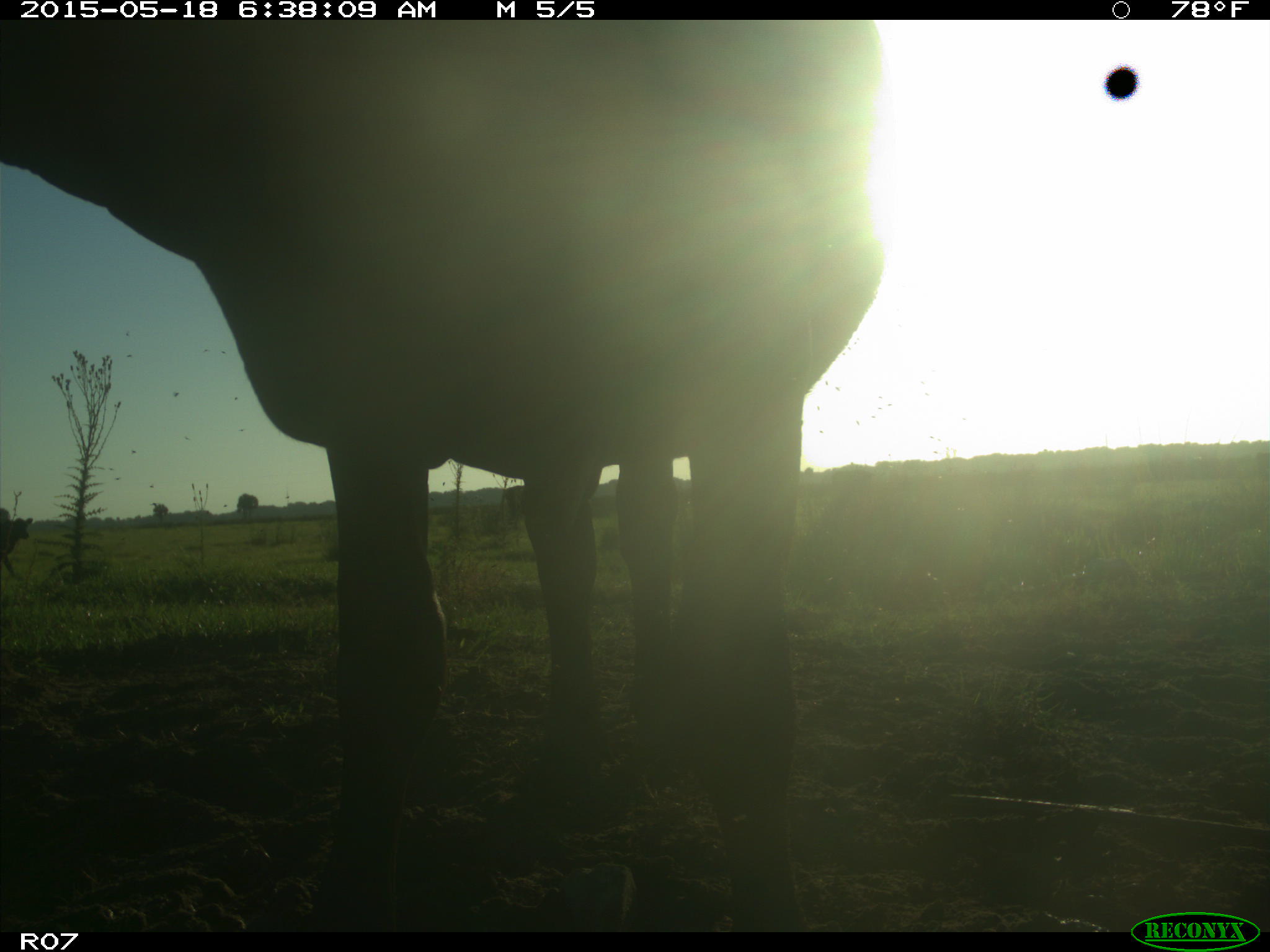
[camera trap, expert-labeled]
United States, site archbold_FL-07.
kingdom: Animalia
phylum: Chordata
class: Mammalia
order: Artiodactyla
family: Bovidae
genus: Bos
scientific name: Bos taurus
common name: domestic cow